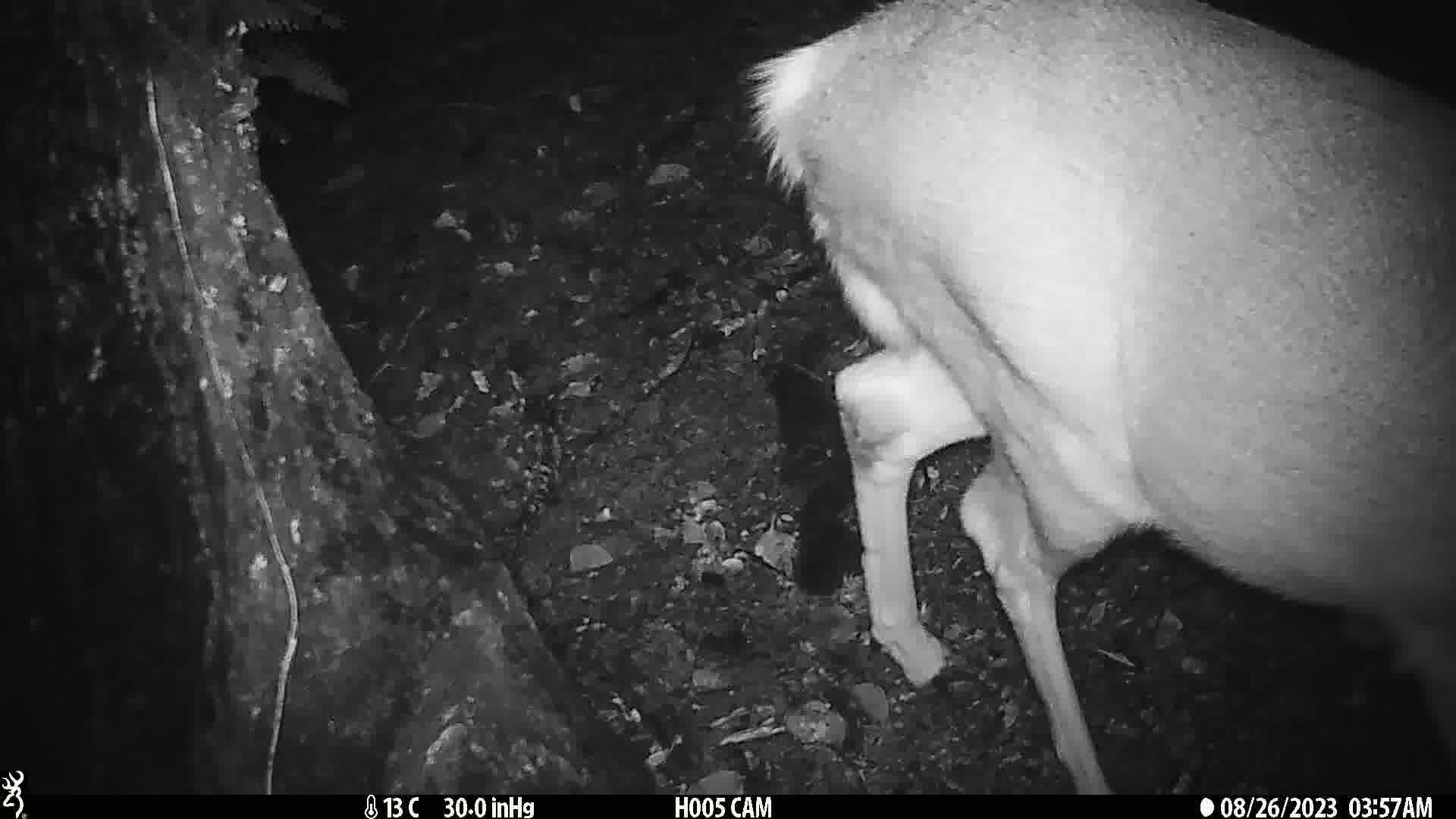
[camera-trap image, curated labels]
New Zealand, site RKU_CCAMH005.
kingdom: Animalia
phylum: Chordata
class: Mammalia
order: Artiodactyla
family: Cervidae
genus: Odocoileus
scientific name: Odocoileus virginianus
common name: white-tailed deer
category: white tailed deer